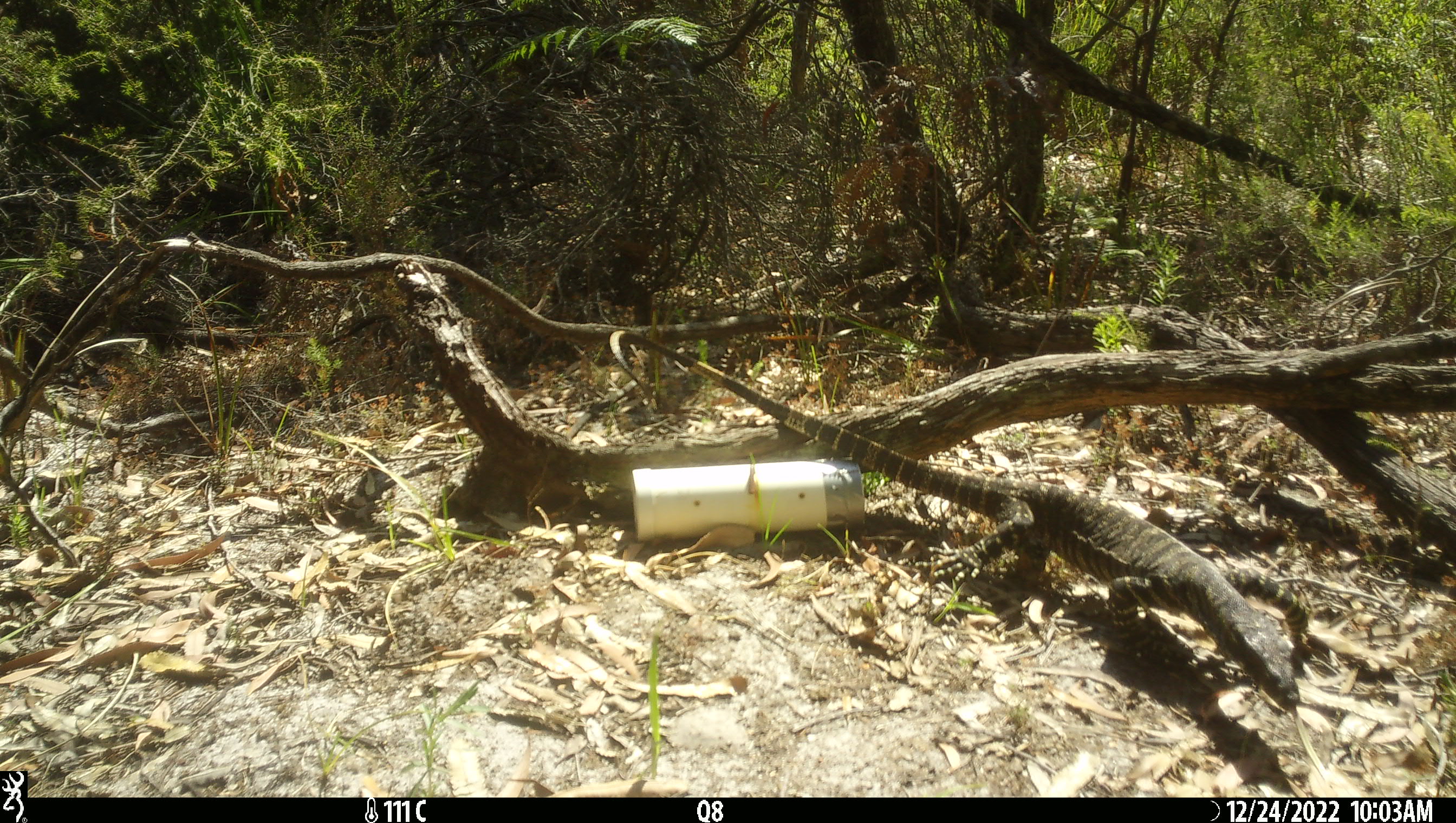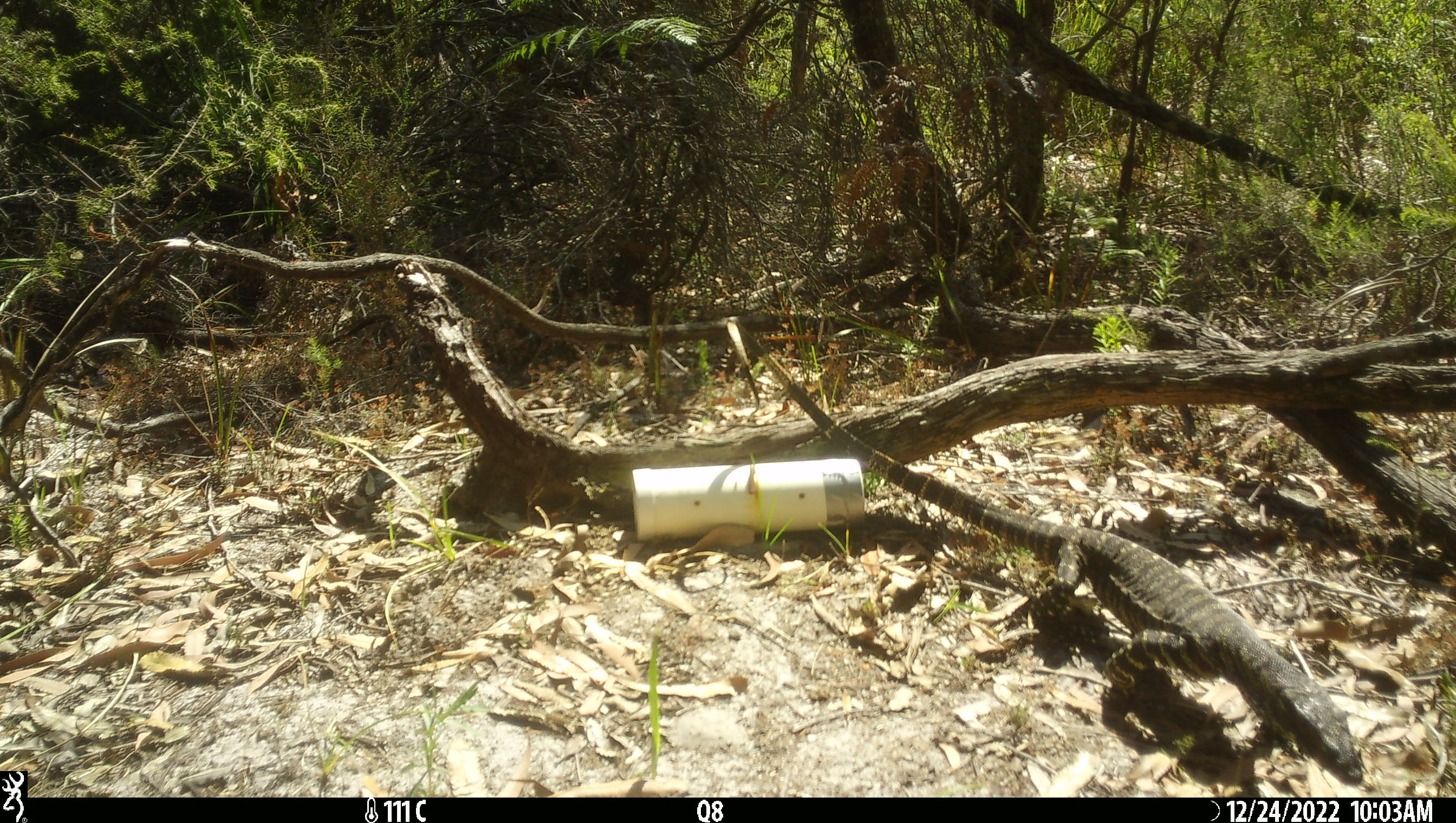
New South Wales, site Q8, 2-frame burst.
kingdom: Animalia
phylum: Chordata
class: Reptilia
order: Squamata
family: Varanidae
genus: Varanus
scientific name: Varanus varius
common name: lace monitor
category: goanna